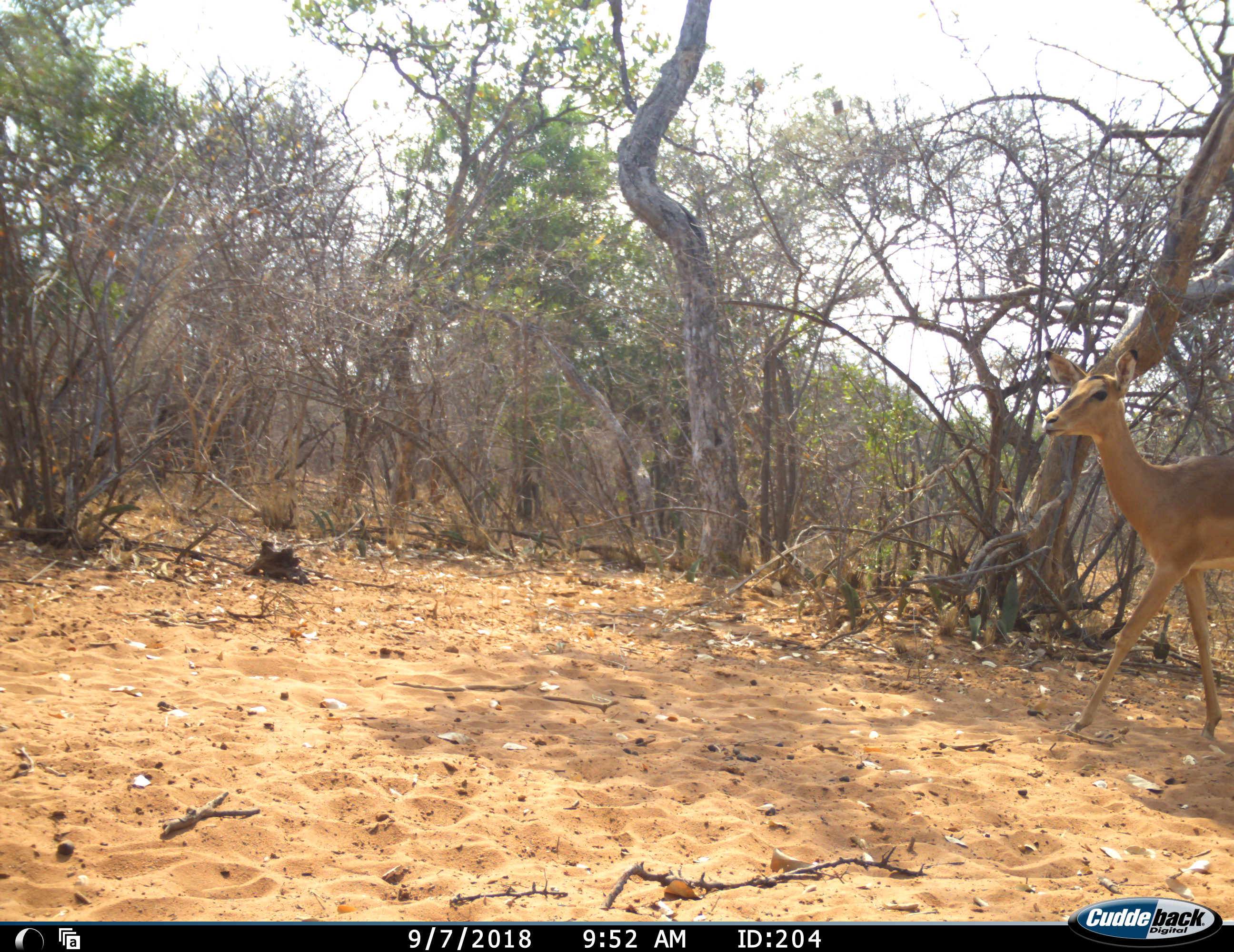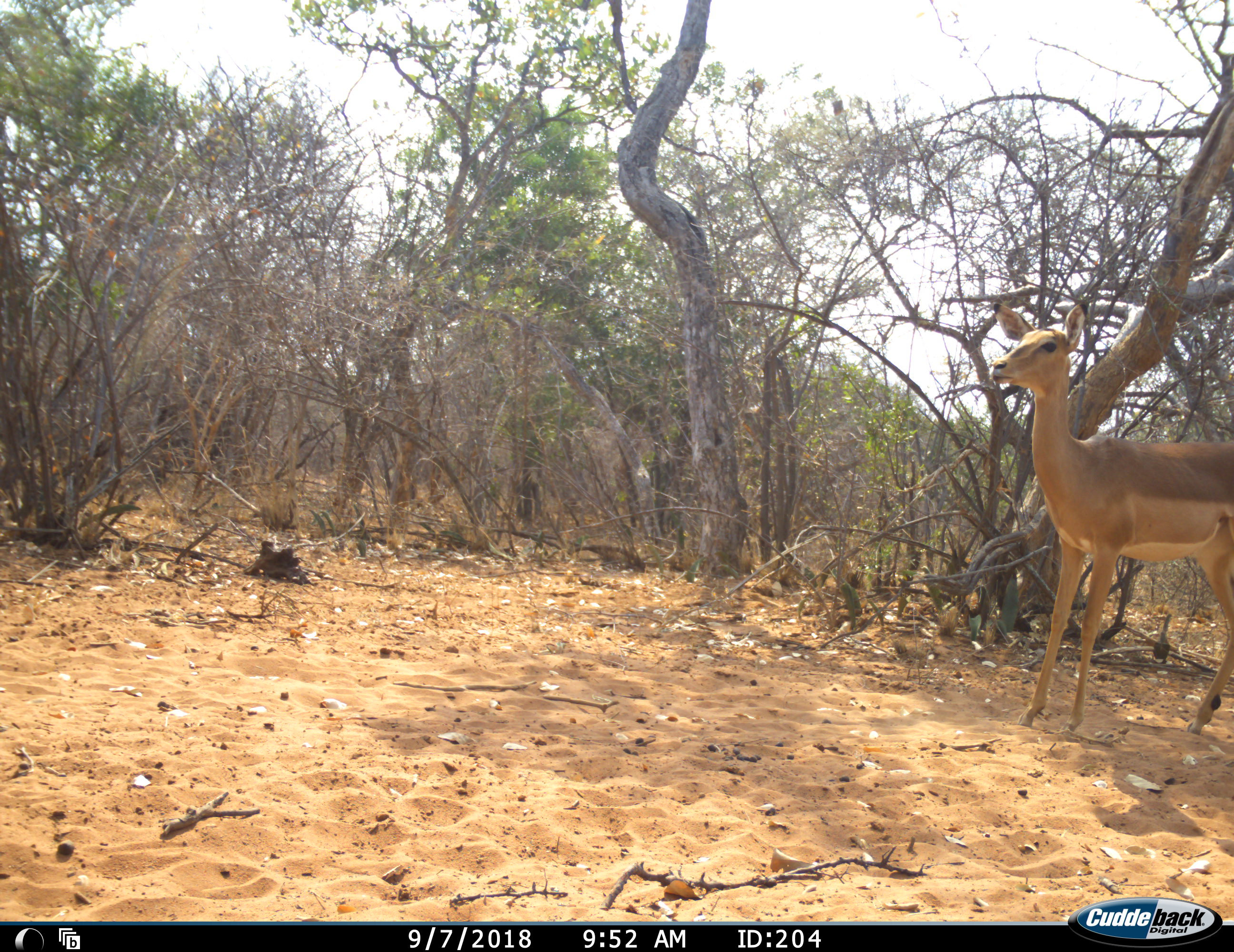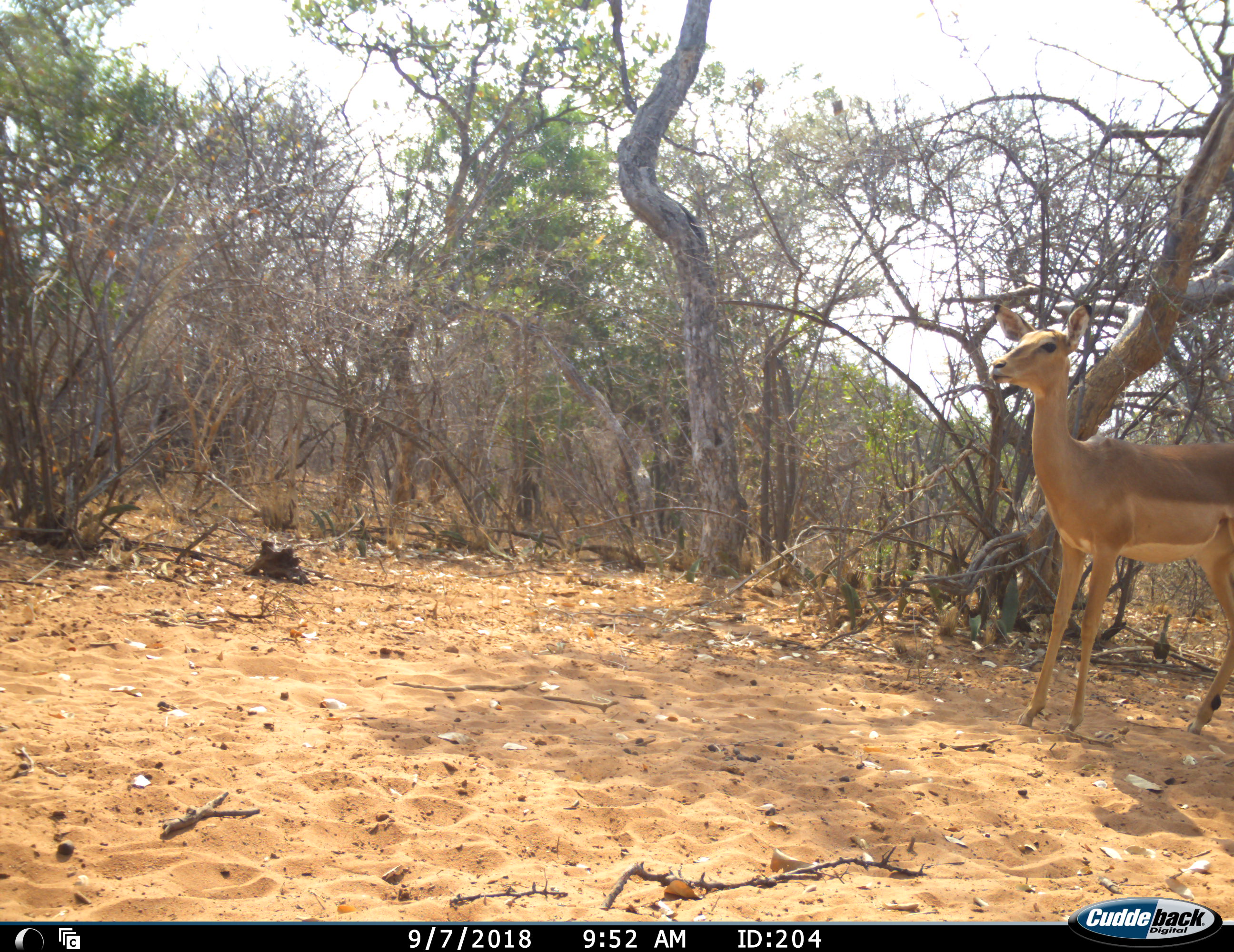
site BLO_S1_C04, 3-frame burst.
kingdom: Animalia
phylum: Chordata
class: Mammalia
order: Artiodactyla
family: Bovidae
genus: Aepyceros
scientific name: Aepyceros melampus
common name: impala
Impala (Aepyceros melampus), count 1. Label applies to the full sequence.